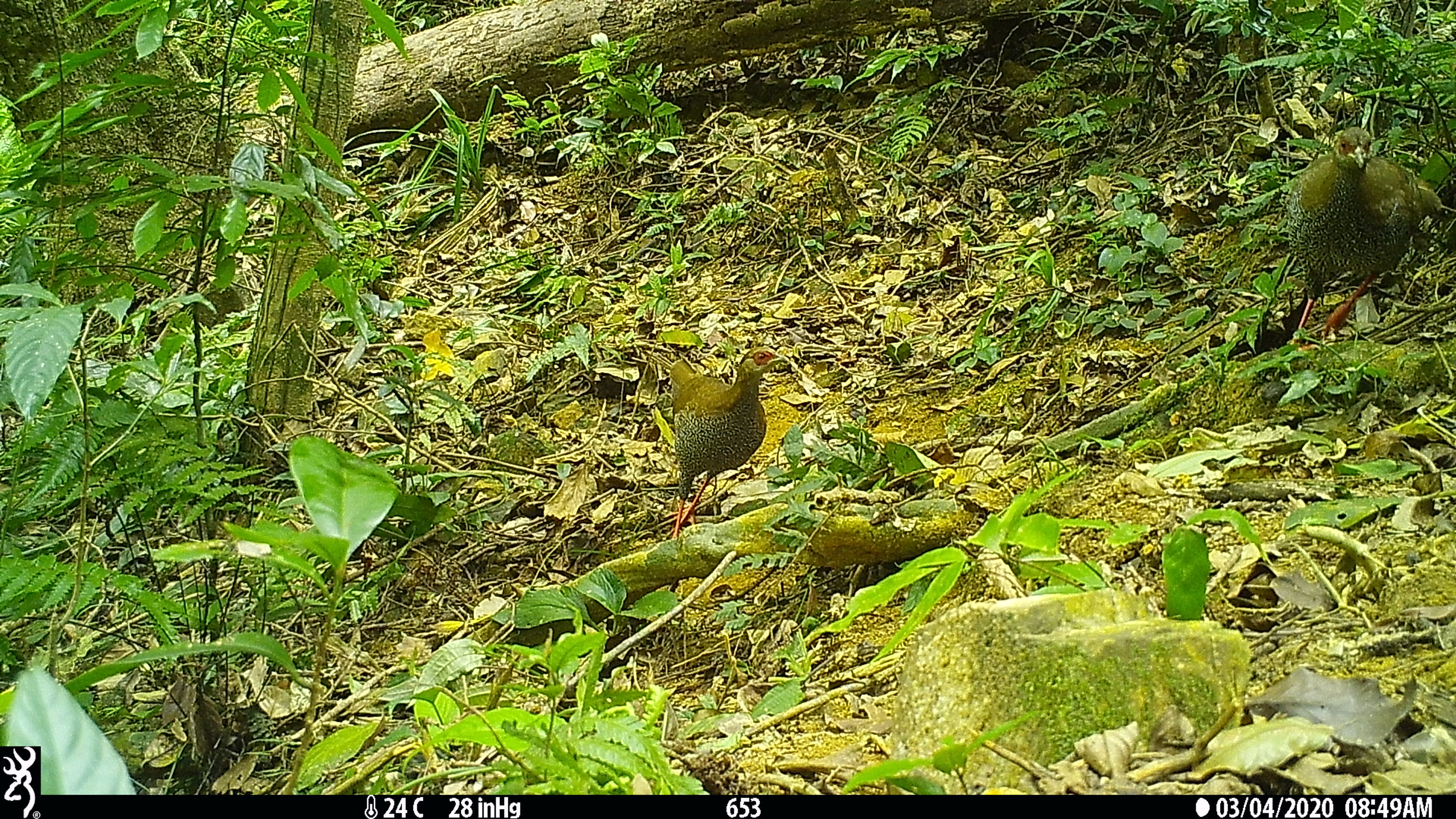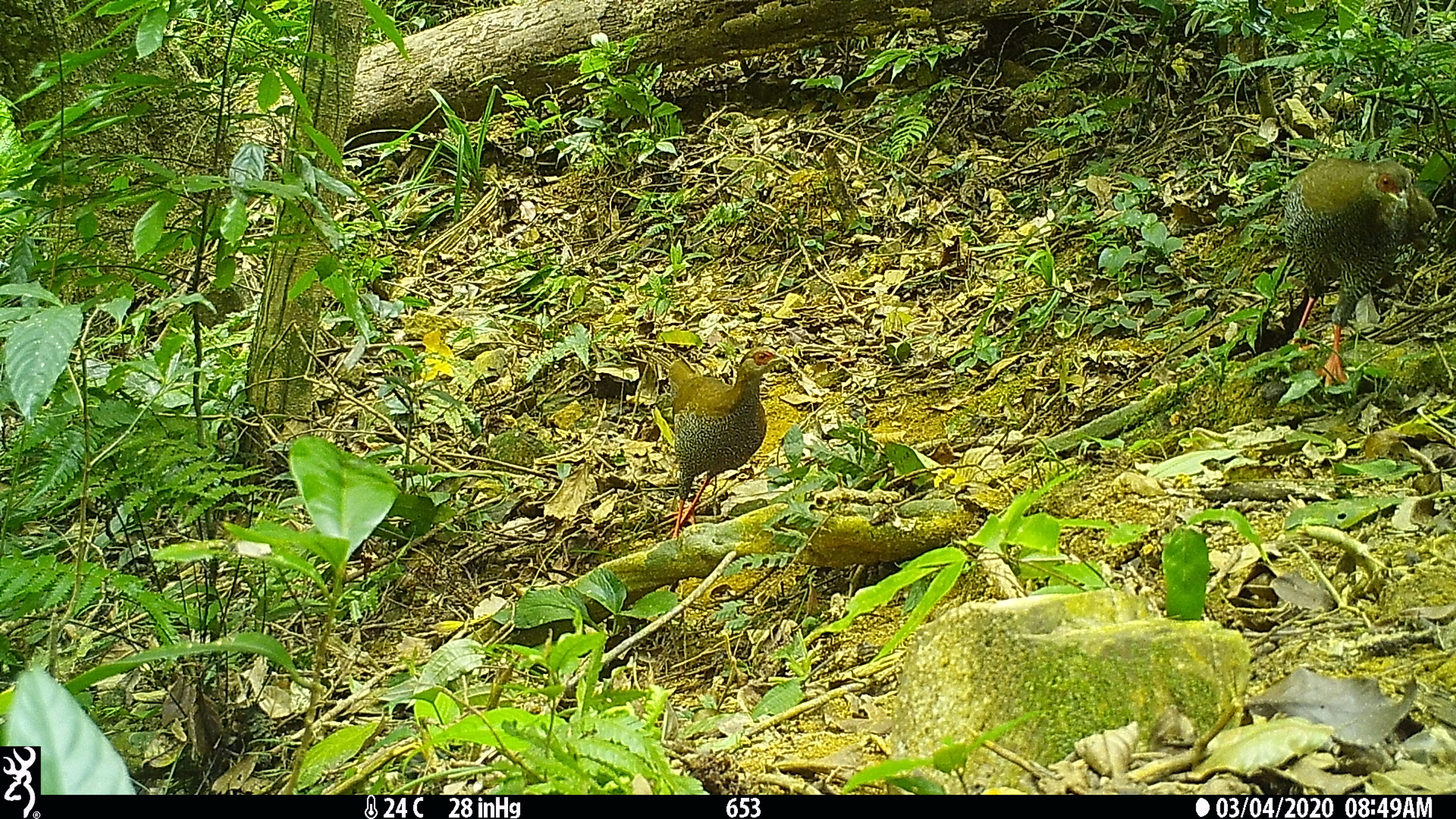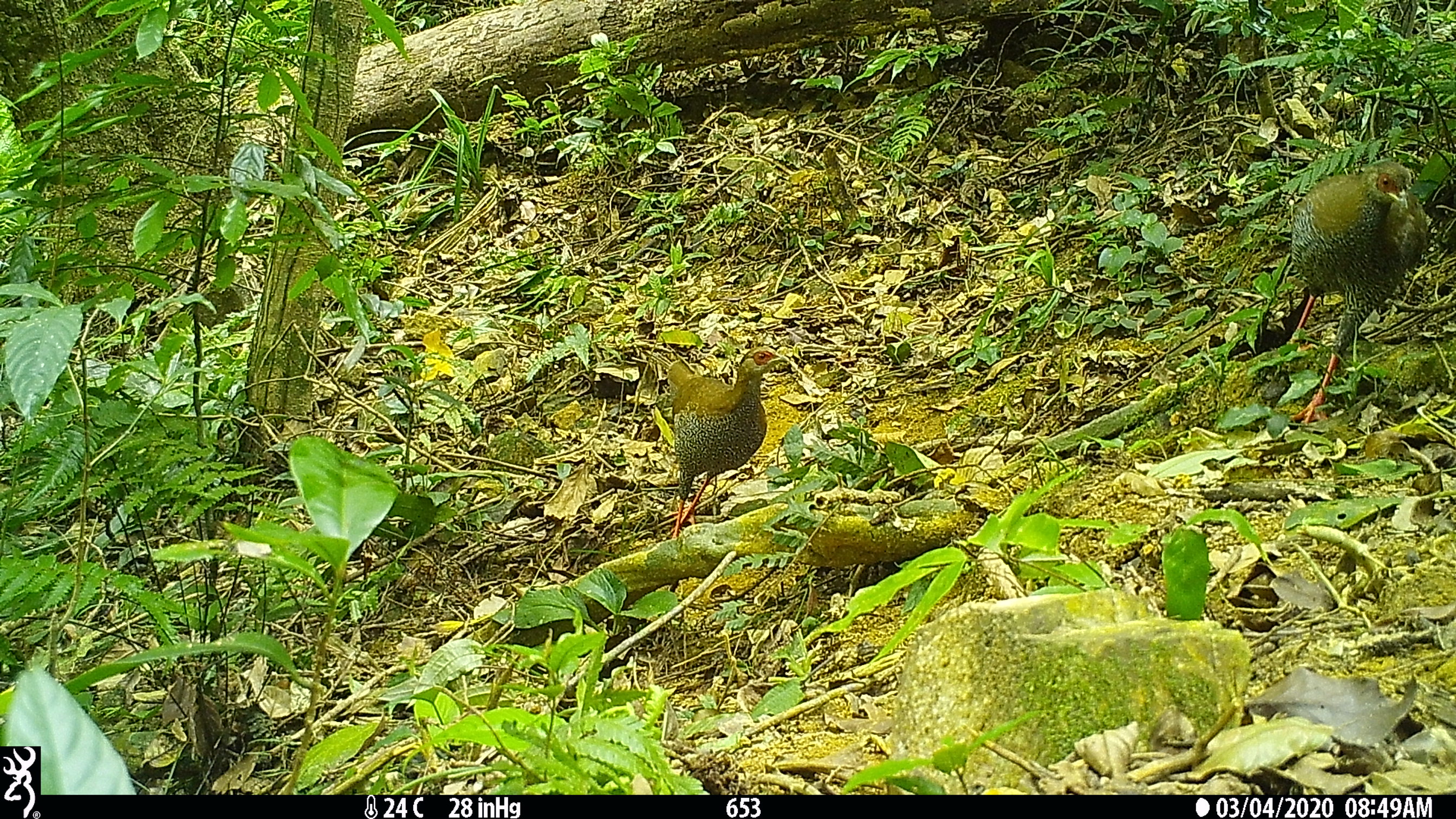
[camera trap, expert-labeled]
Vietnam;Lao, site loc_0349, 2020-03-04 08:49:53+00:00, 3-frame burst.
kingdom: Animalia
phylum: Chordata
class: Aves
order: Galliformes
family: Phasianidae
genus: Lophura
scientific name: Lophura nycthemera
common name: silver pheasant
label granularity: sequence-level